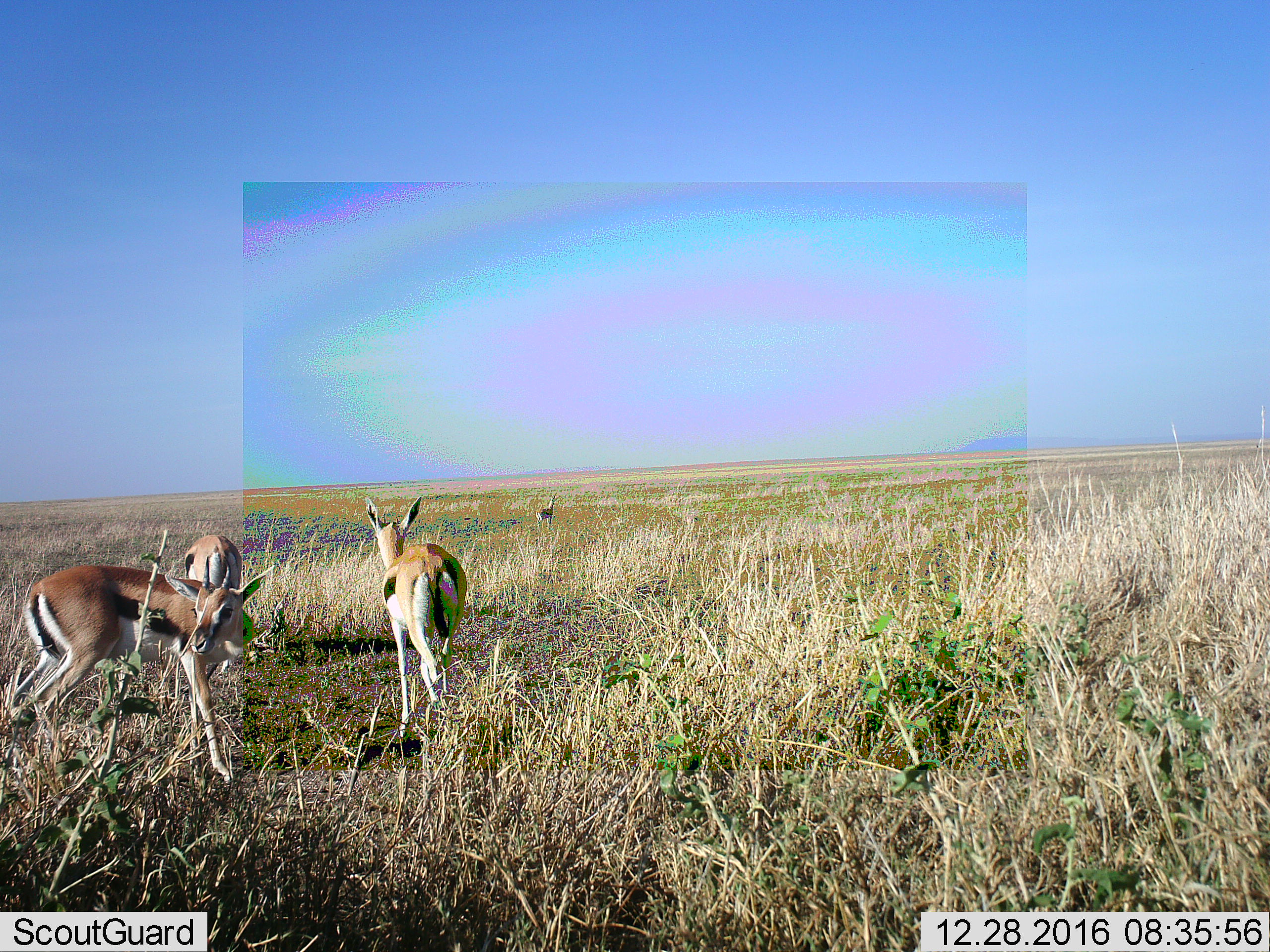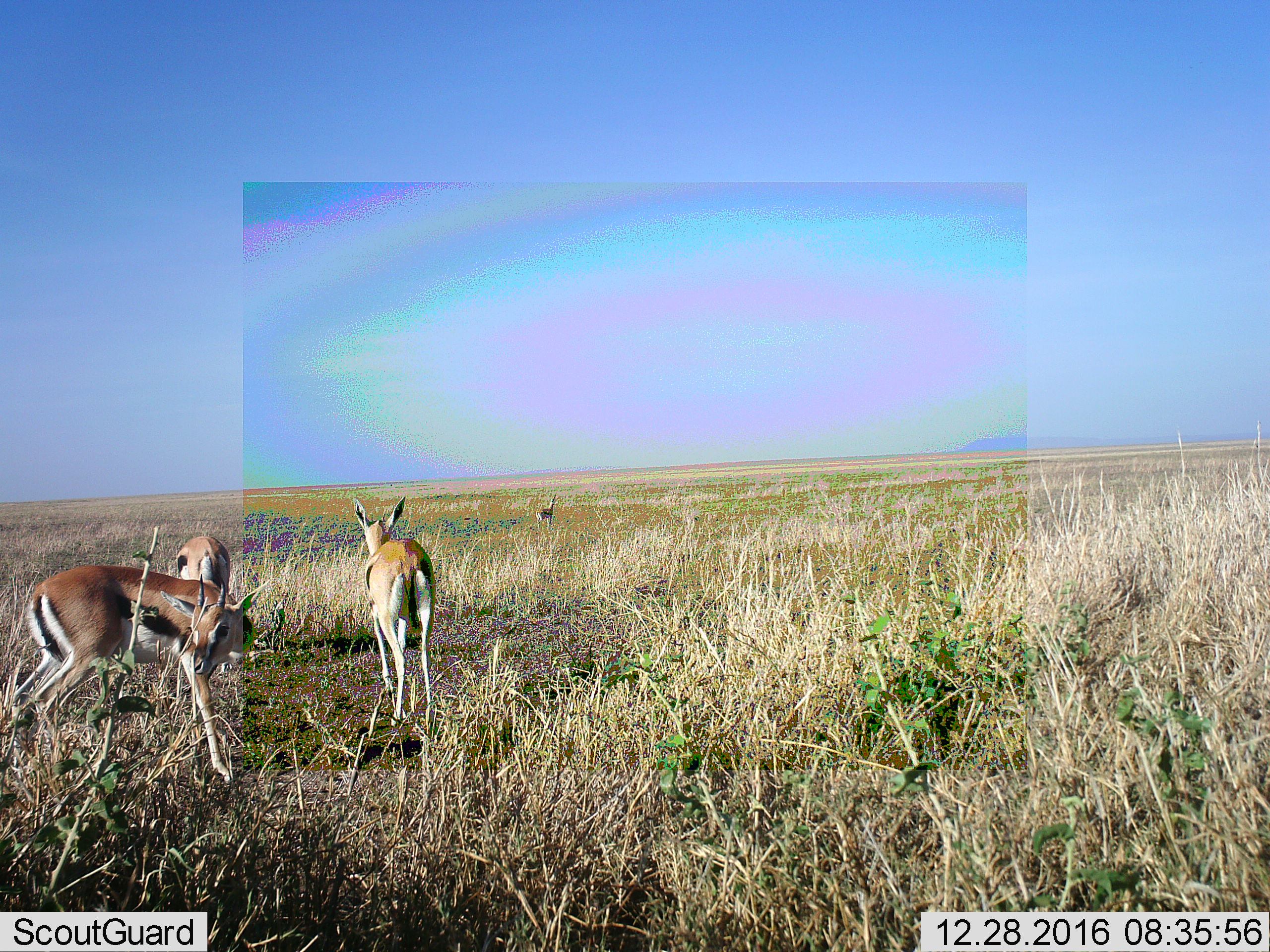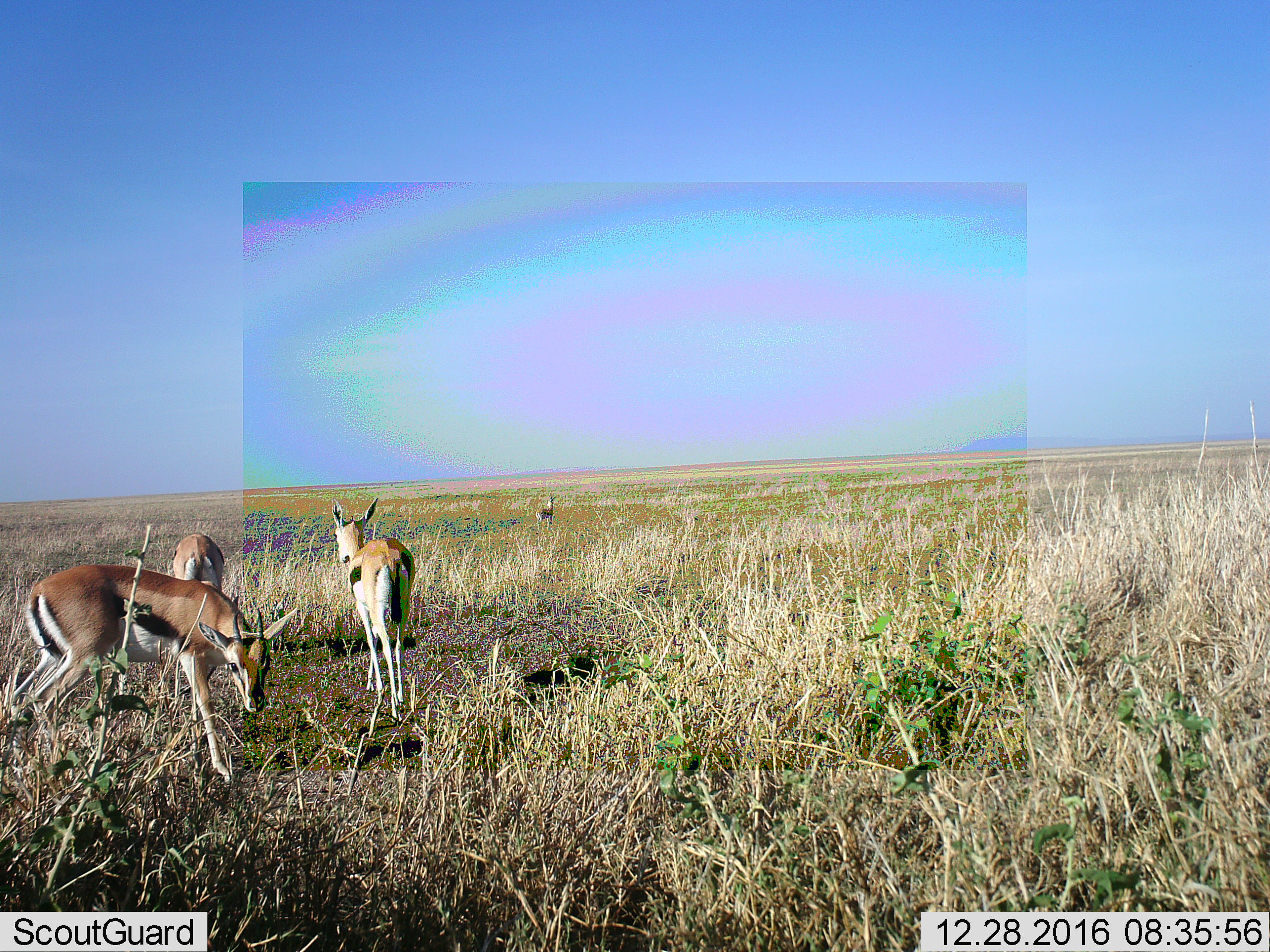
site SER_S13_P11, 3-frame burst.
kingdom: Animalia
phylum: Chordata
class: Mammalia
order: Artiodactyla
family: Bovidae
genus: Eudorcas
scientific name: Eudorcas thomsonii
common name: thomson's gazelle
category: gazellethomsons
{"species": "gazellethomsons (thomson's gazelle) (Eudorcas thomsonii)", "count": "4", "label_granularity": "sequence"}